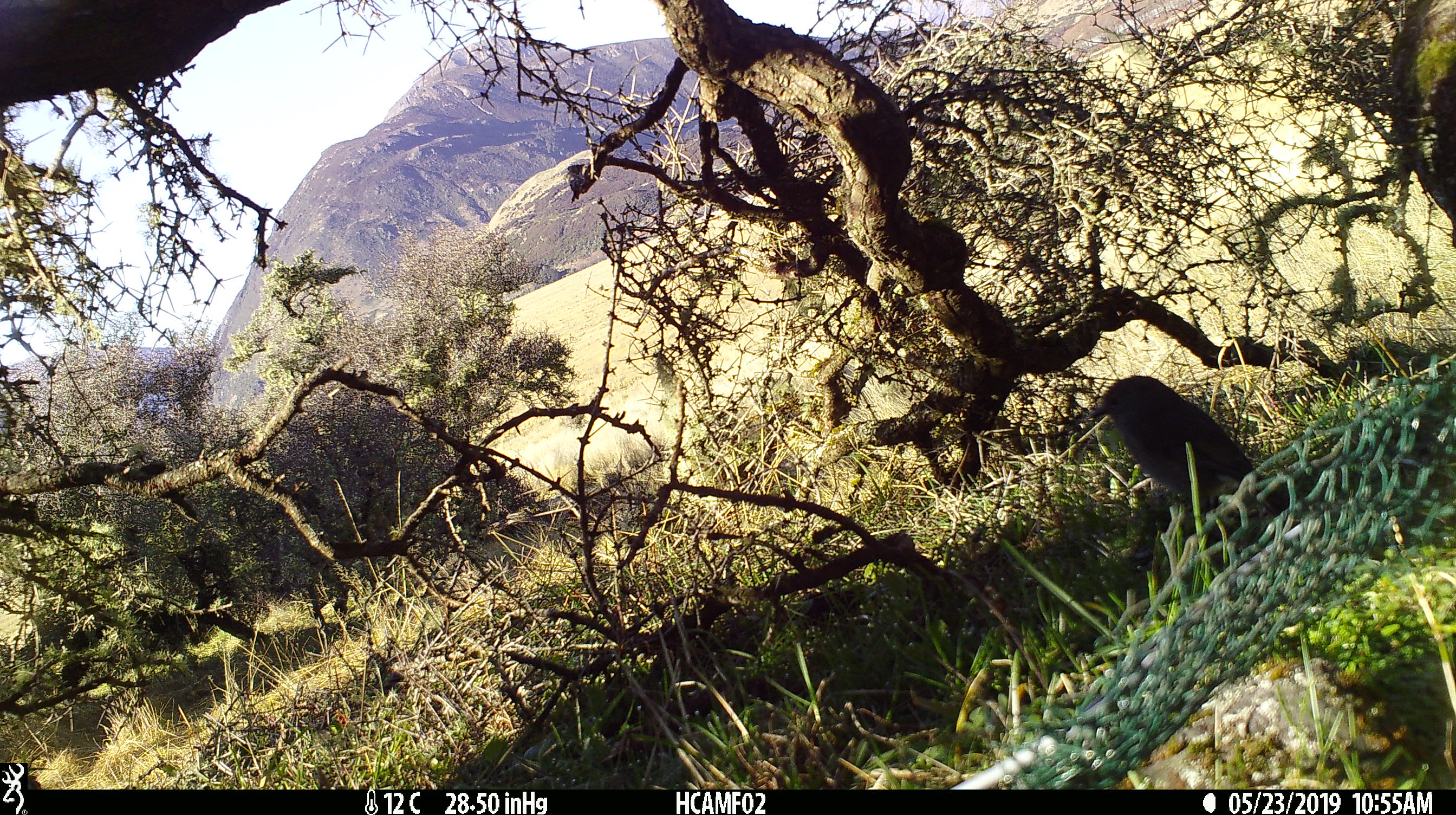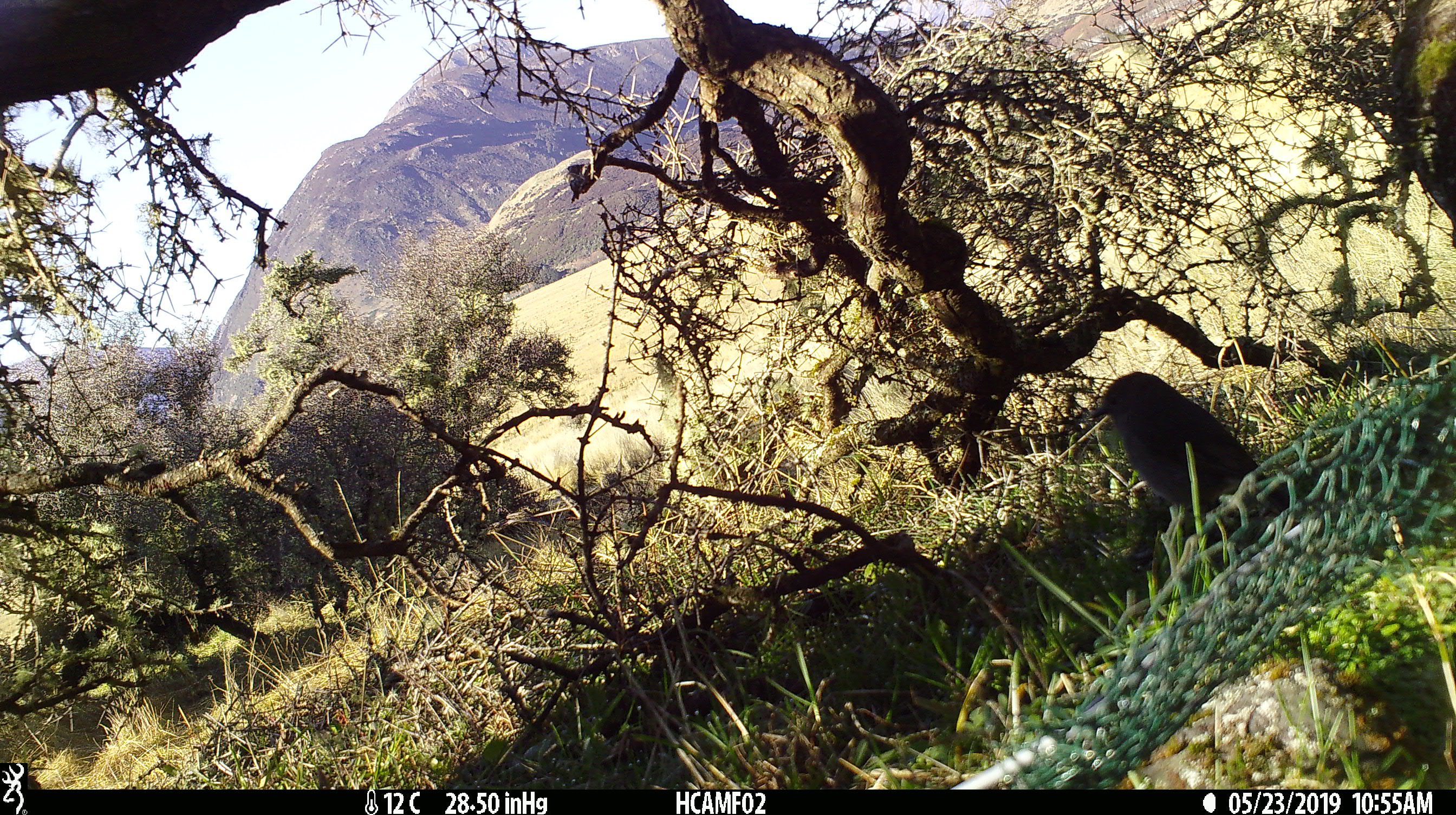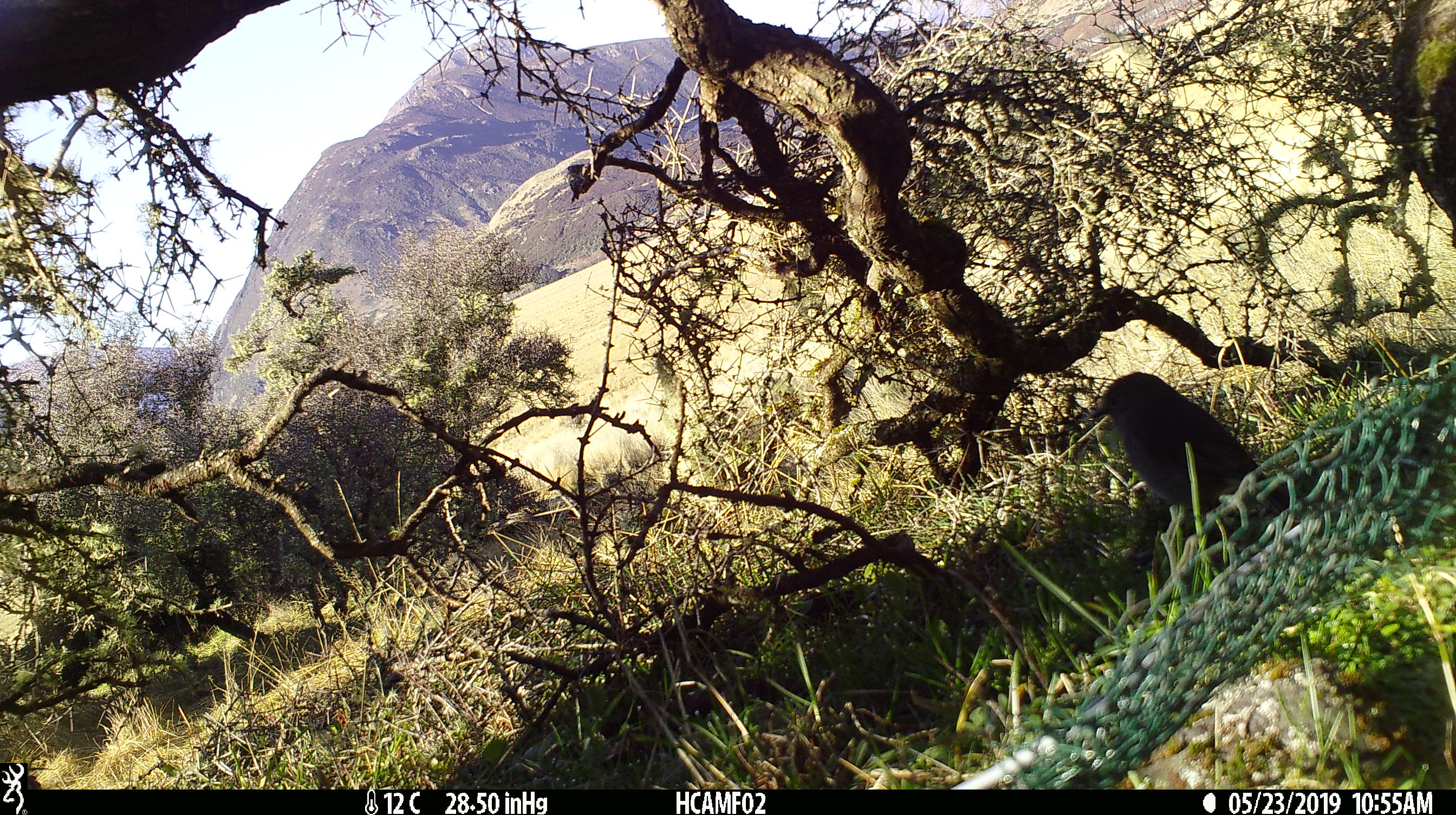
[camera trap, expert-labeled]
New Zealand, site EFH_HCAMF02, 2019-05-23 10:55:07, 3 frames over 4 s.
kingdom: Animalia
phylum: Chordata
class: Aves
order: Passeriformes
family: Petroicidae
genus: Petroica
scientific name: Petroica australis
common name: new zealand robin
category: robin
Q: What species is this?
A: Robin (new zealand robin) (Petroica australis).